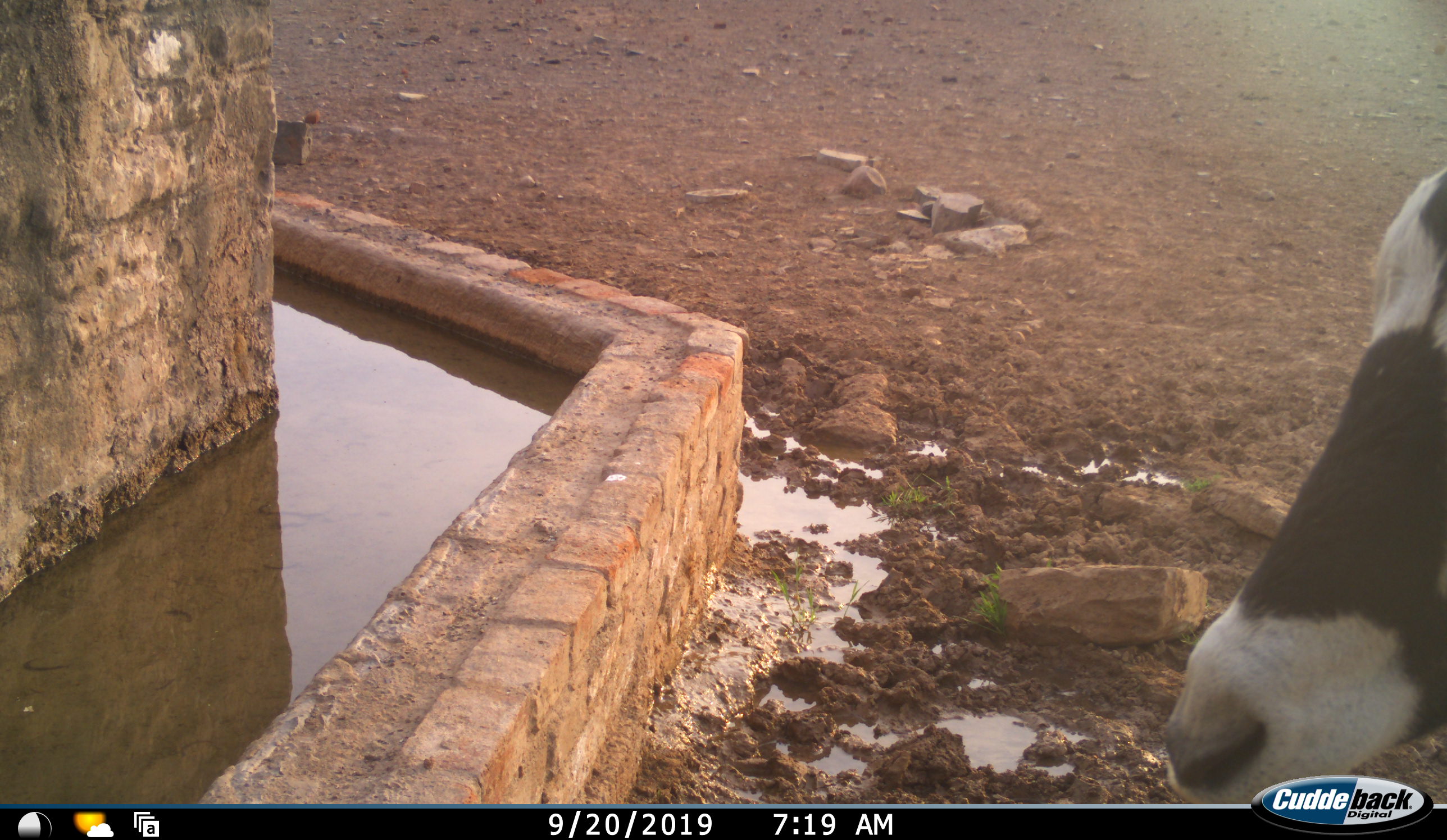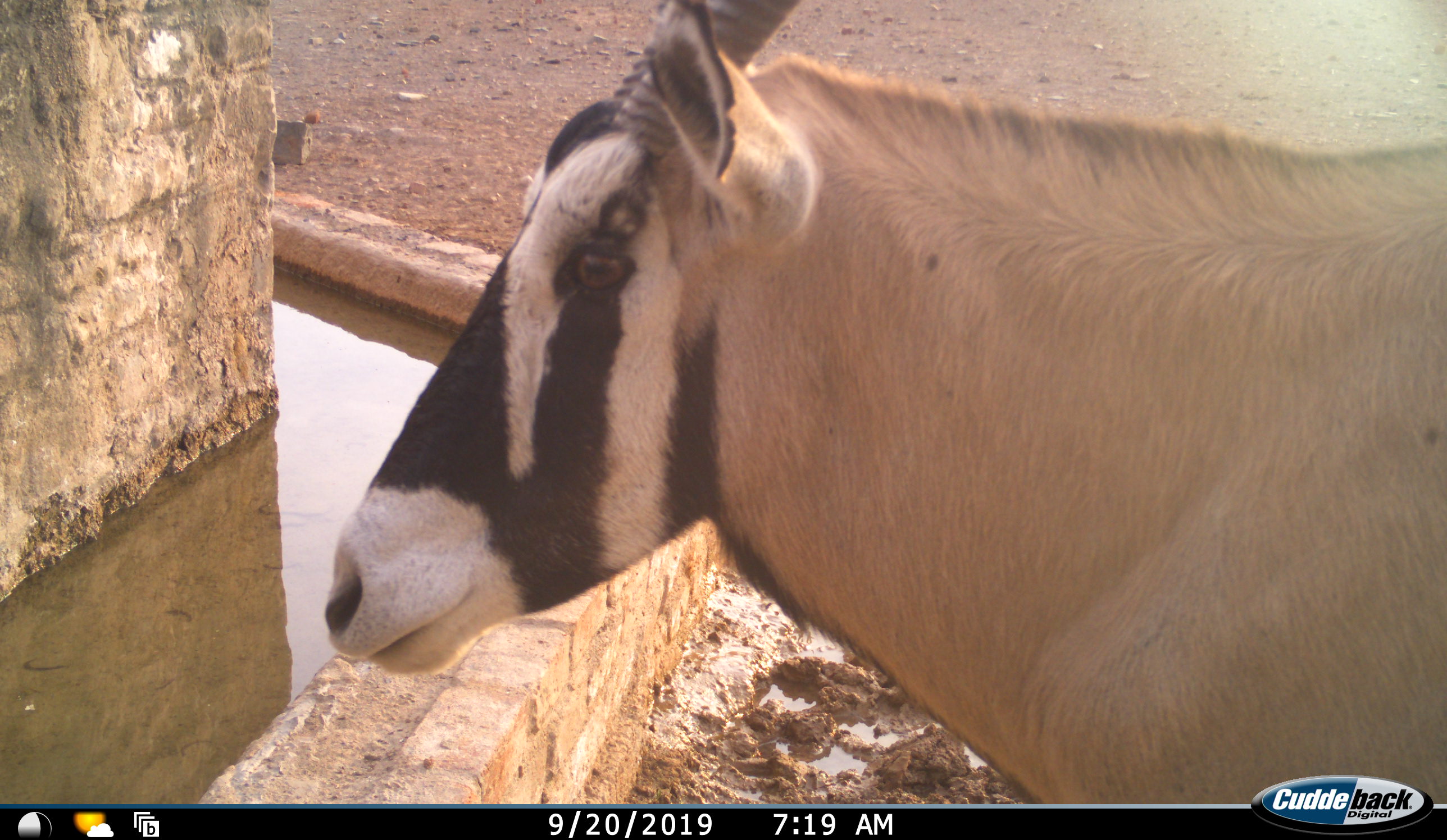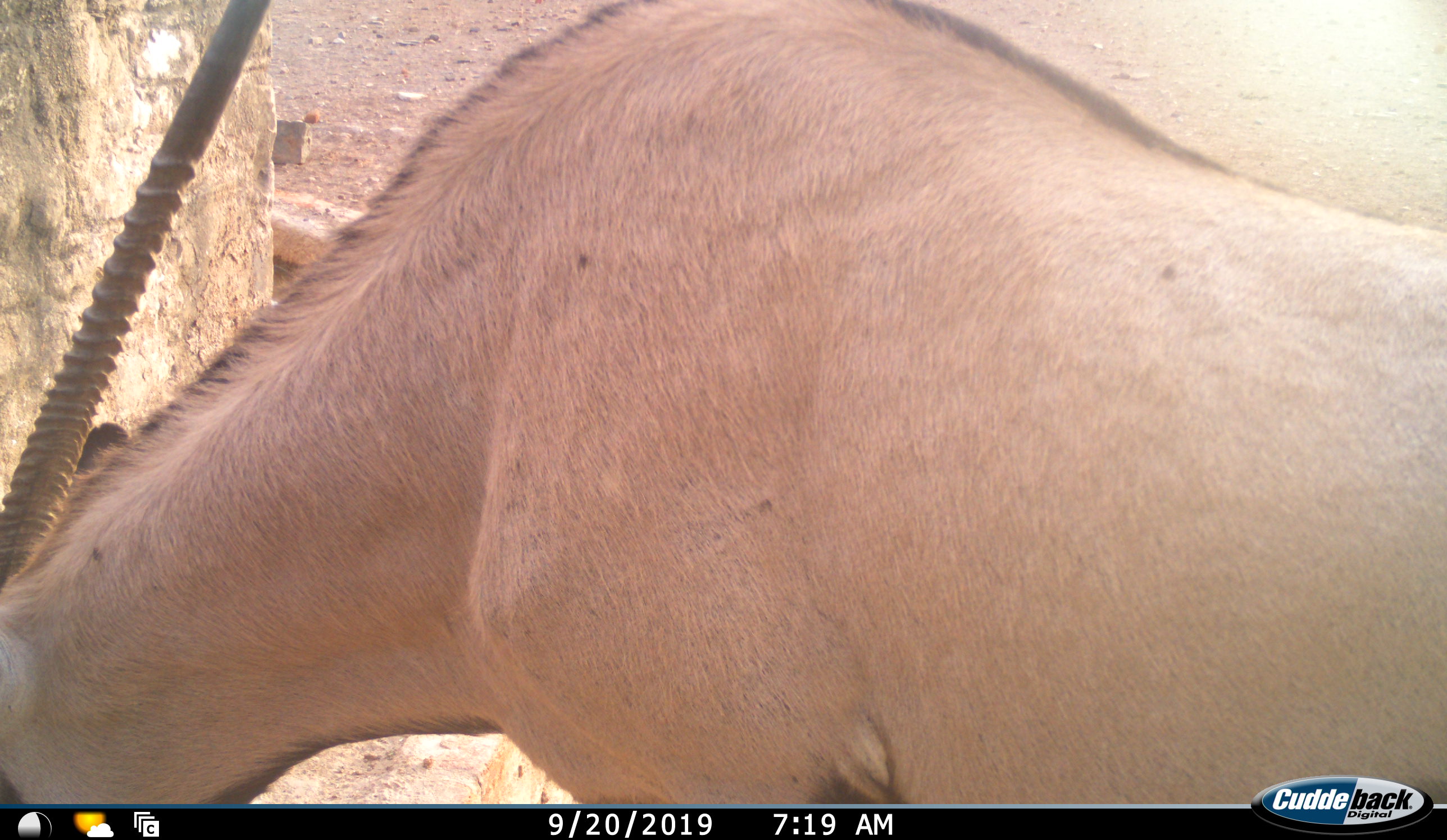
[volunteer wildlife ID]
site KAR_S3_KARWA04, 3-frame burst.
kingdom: Animalia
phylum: Chordata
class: Mammalia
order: Artiodactyla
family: Bovidae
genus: Oryx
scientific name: Oryx gazella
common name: gemsbok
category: oryx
Oryx (gemsbok) (Oryx gazella), count 1. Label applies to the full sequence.